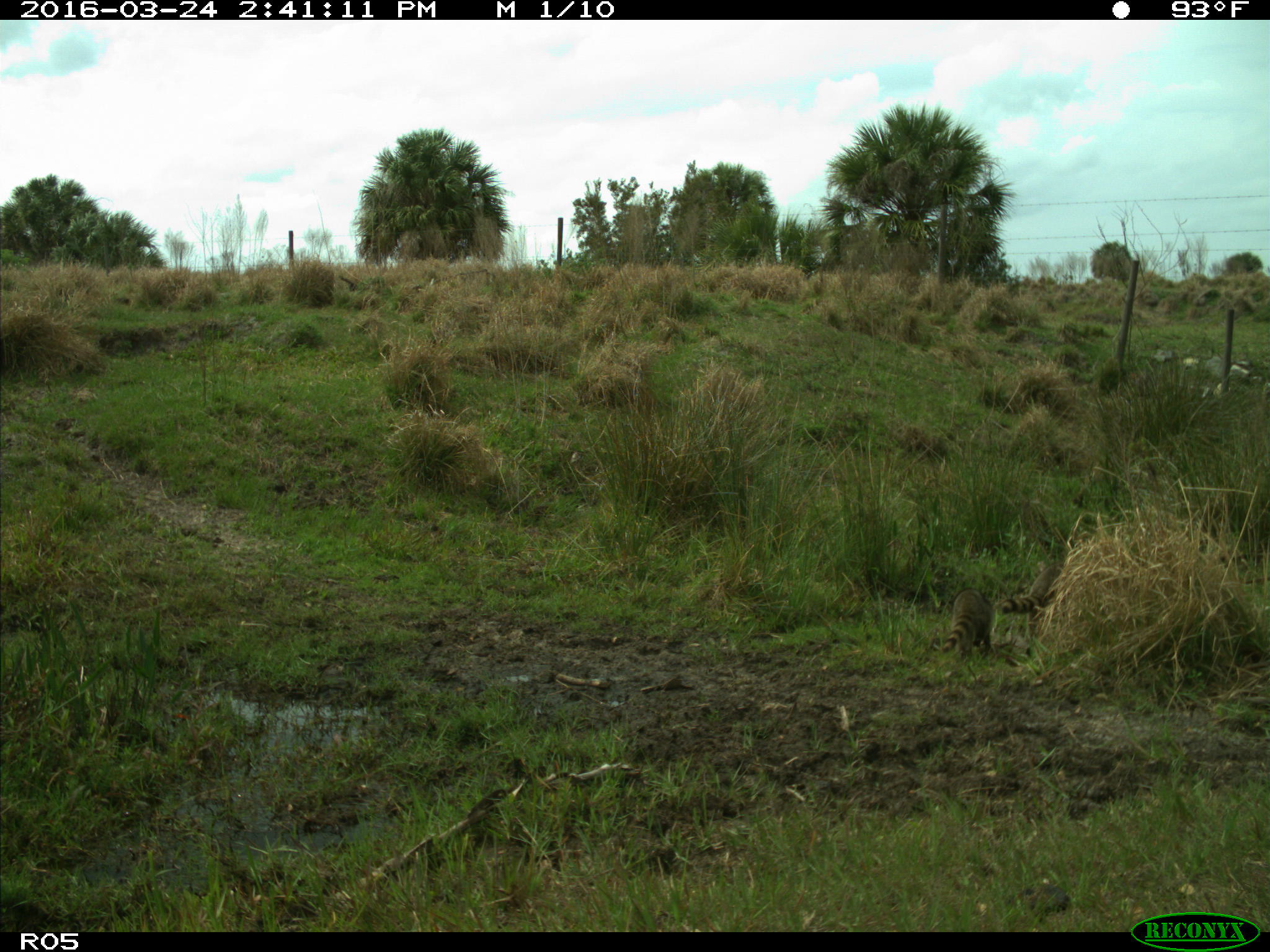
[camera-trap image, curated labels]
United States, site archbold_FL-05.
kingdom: Animalia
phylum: Chordata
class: Mammalia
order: Carnivora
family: Procyonidae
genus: Procyon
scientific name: Procyon lotor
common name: common raccoon